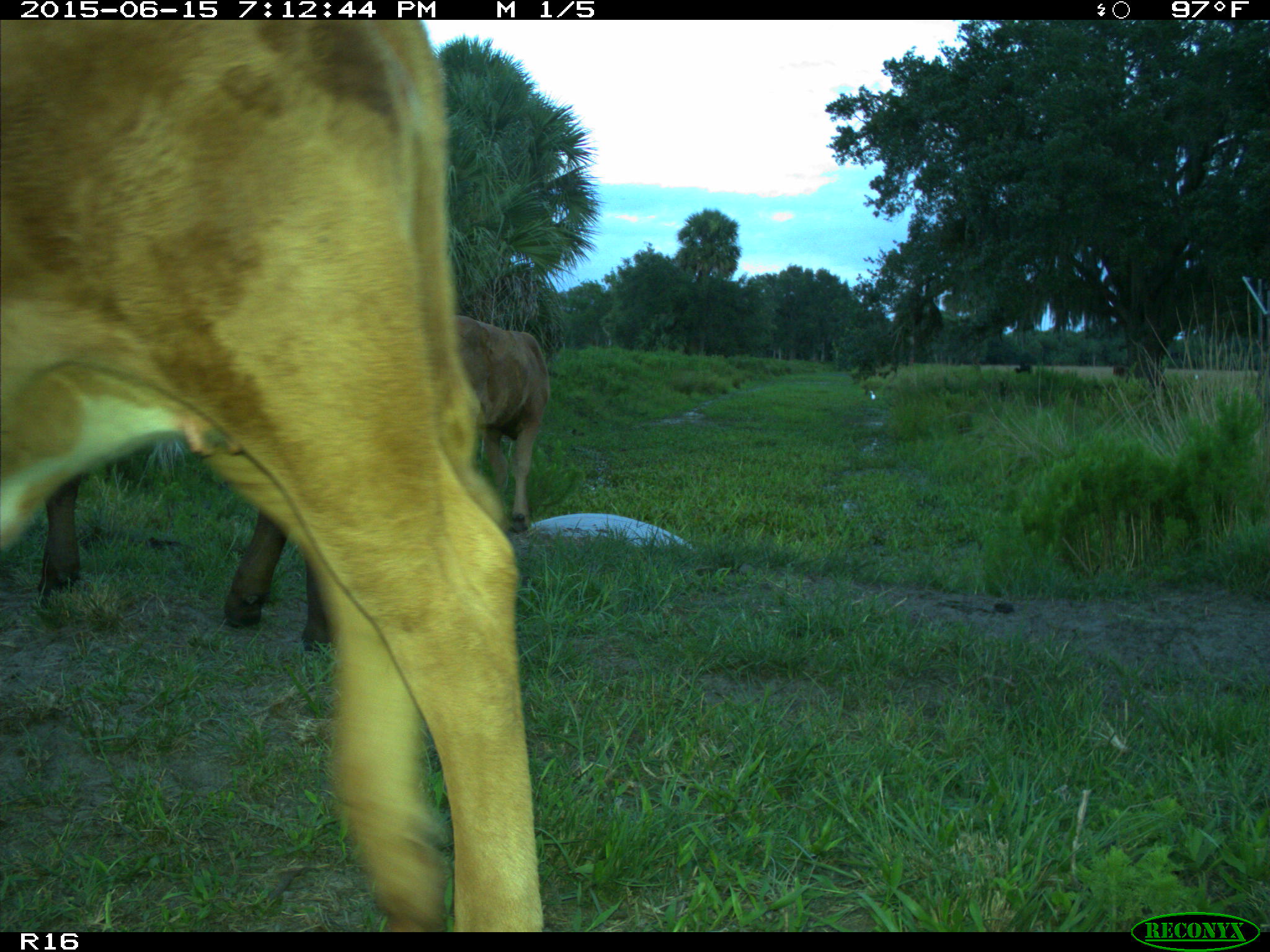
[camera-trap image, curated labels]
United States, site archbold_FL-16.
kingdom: Animalia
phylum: Chordata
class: Mammalia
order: Artiodactyla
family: Bovidae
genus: Bos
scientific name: Bos taurus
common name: domestic cow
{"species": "Bos taurus (domestic cow)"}